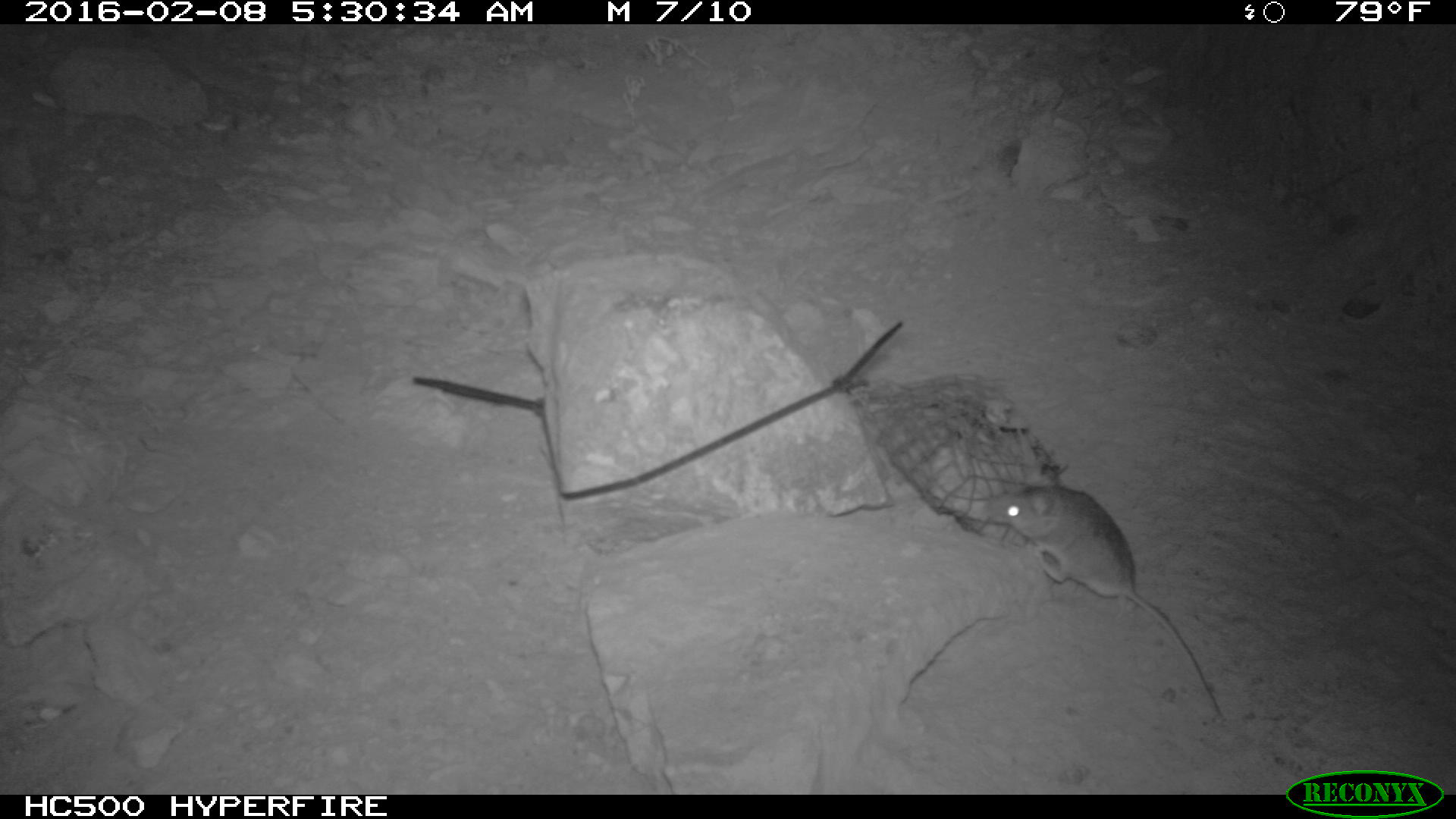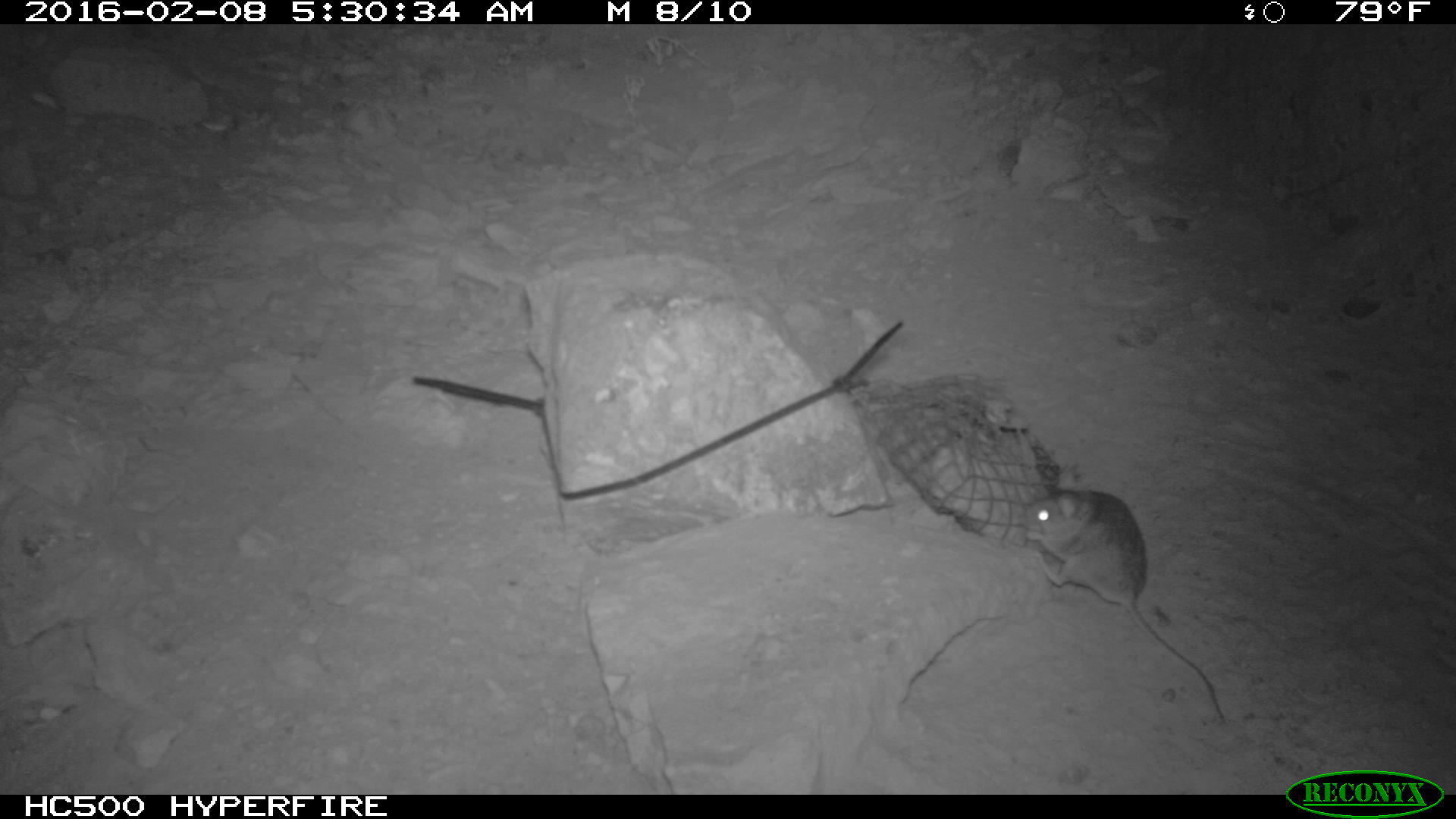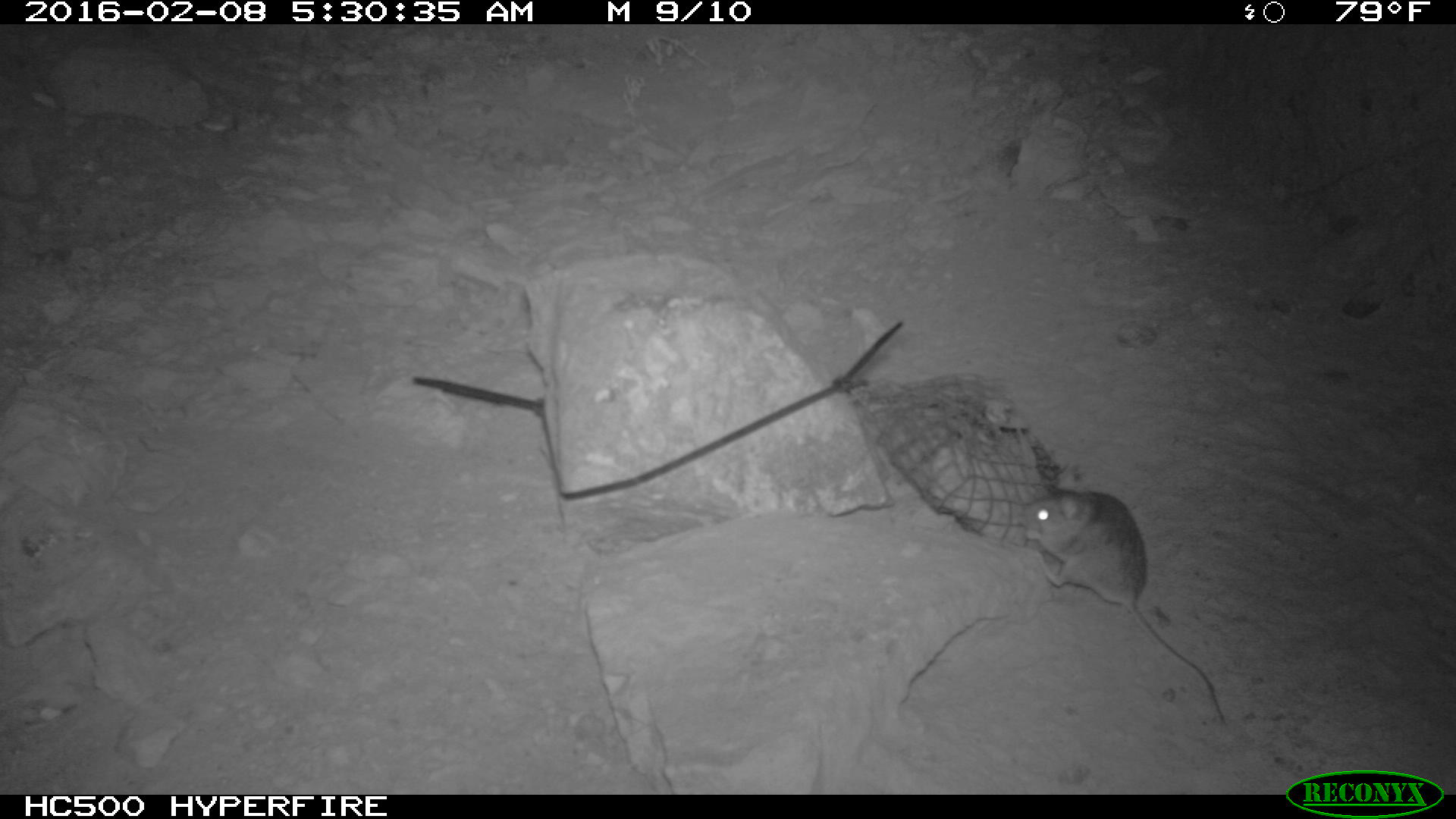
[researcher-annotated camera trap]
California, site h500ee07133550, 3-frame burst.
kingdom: Animalia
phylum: Chordata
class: Mammalia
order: Rodentia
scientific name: Rodentia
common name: rodent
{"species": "rodent (Rodentia)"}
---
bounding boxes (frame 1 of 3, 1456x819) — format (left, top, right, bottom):
rodent: (987, 479, 1223, 723)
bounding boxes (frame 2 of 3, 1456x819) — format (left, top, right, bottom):
rodent: (1022, 472, 1225, 723)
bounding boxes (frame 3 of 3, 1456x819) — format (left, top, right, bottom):
rodent: (1021, 490, 1225, 722)